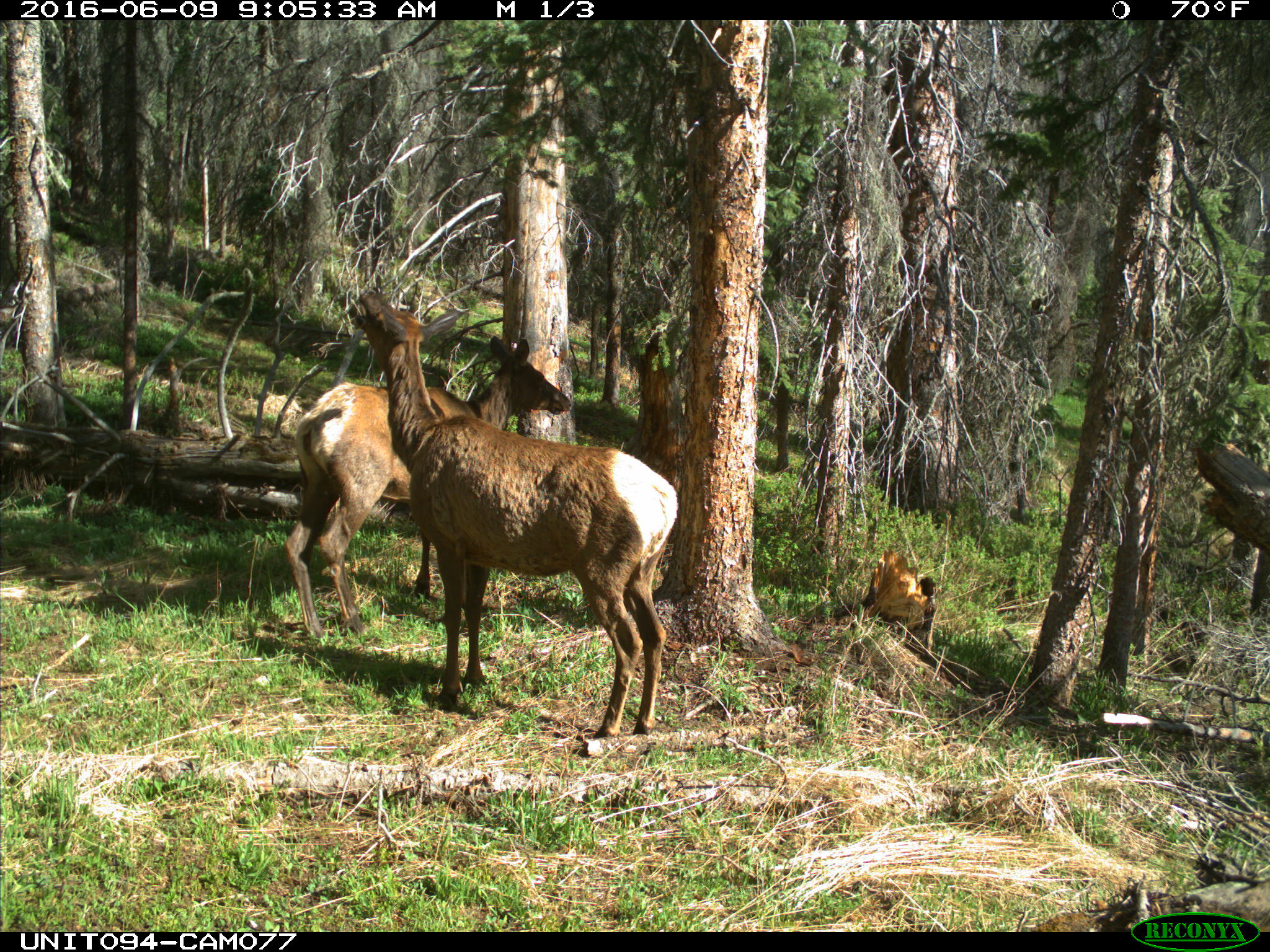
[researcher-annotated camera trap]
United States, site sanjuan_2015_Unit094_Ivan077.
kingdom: Animalia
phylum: Chordata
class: Mammalia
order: Artiodactyla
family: Cervidae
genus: Cervus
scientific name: Cervus elaphus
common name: red deer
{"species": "Cervus elaphus (red deer)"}